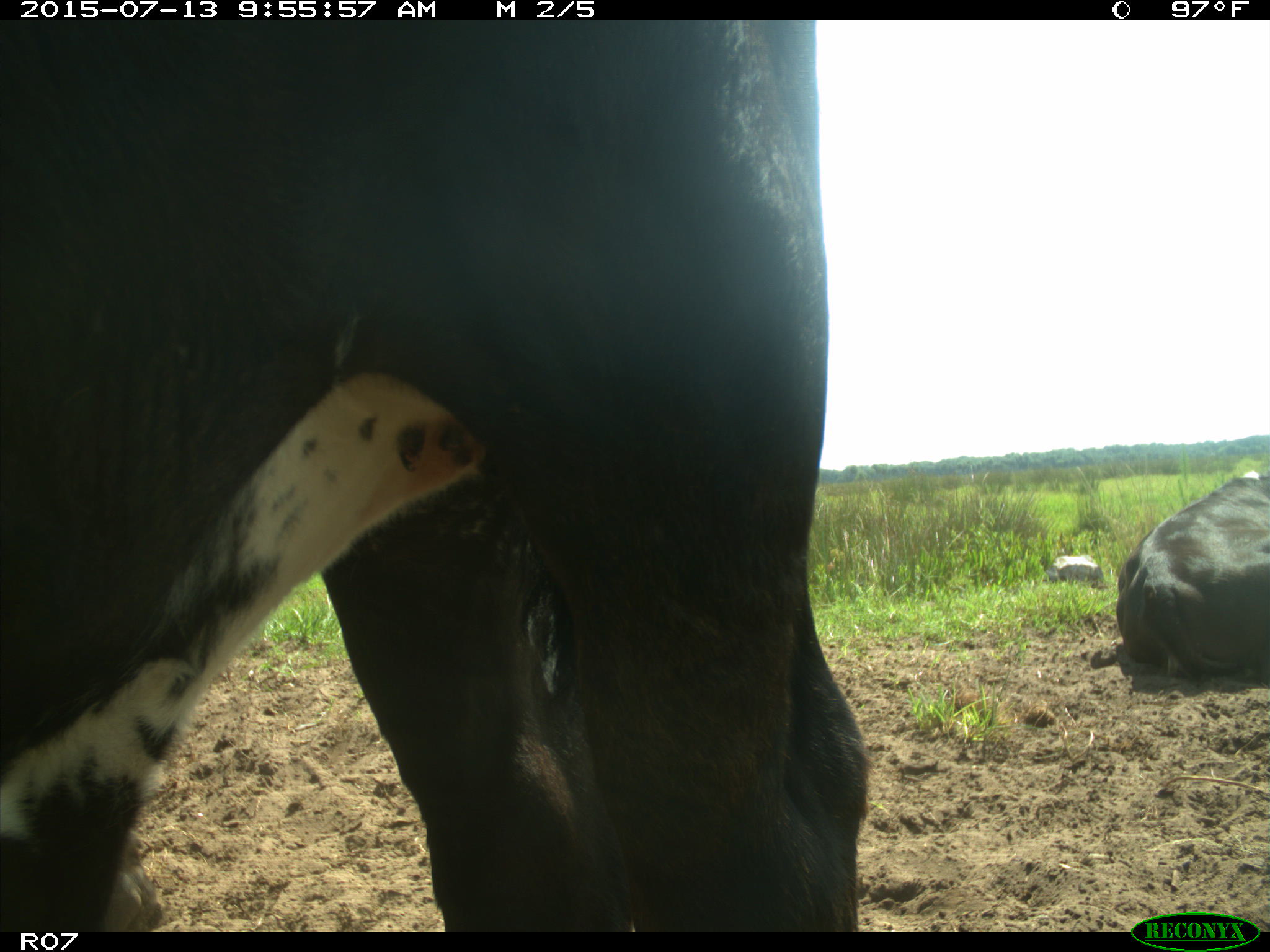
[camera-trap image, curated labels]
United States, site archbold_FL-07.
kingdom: Animalia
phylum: Chordata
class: Mammalia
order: Artiodactyla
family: Bovidae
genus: Bos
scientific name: Bos taurus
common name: domestic cow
Bos taurus (domestic cow).